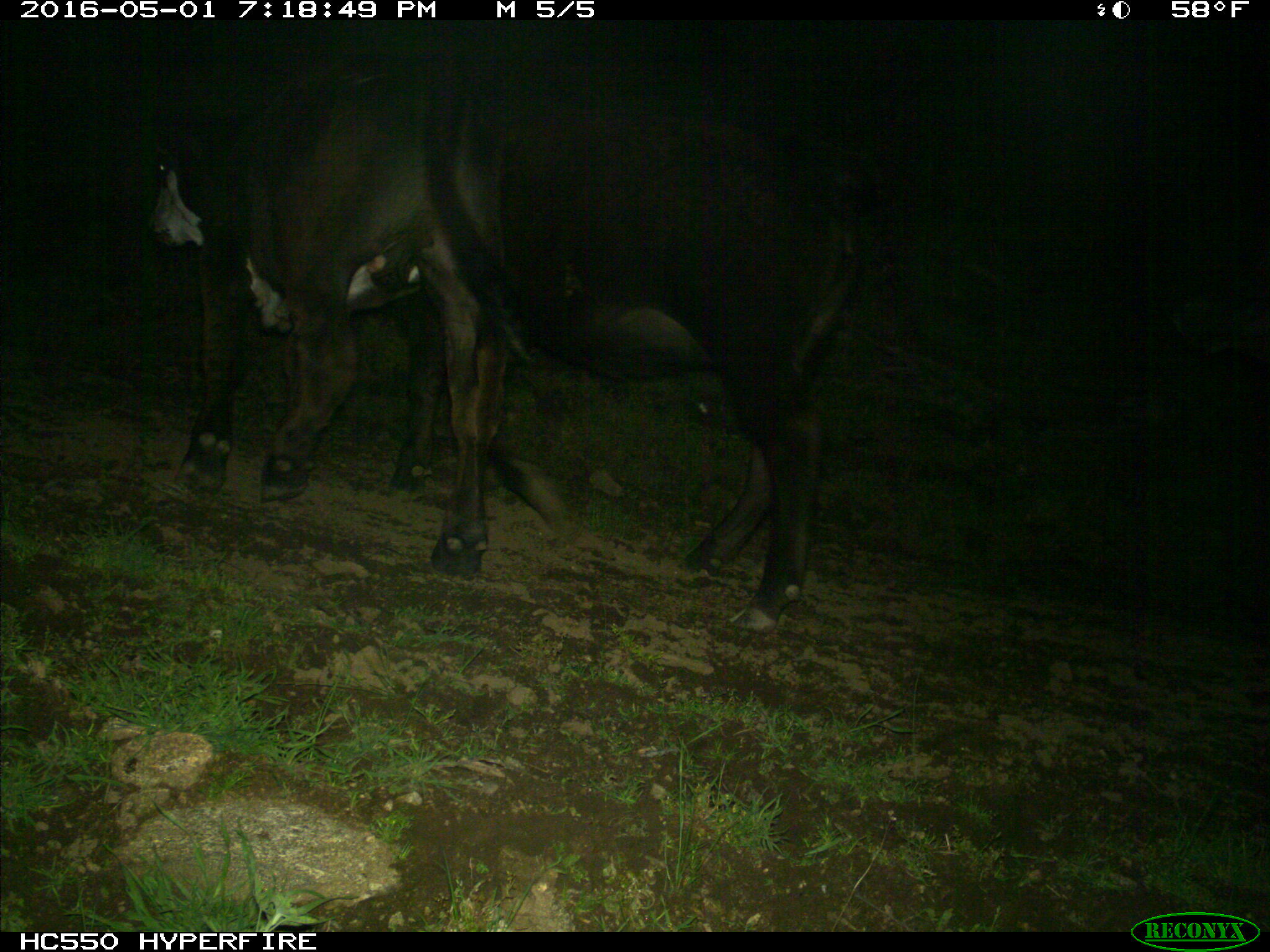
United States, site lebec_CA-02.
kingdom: Animalia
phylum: Chordata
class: Mammalia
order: Artiodactyla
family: Bovidae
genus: Bos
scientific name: Bos taurus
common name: domestic cow